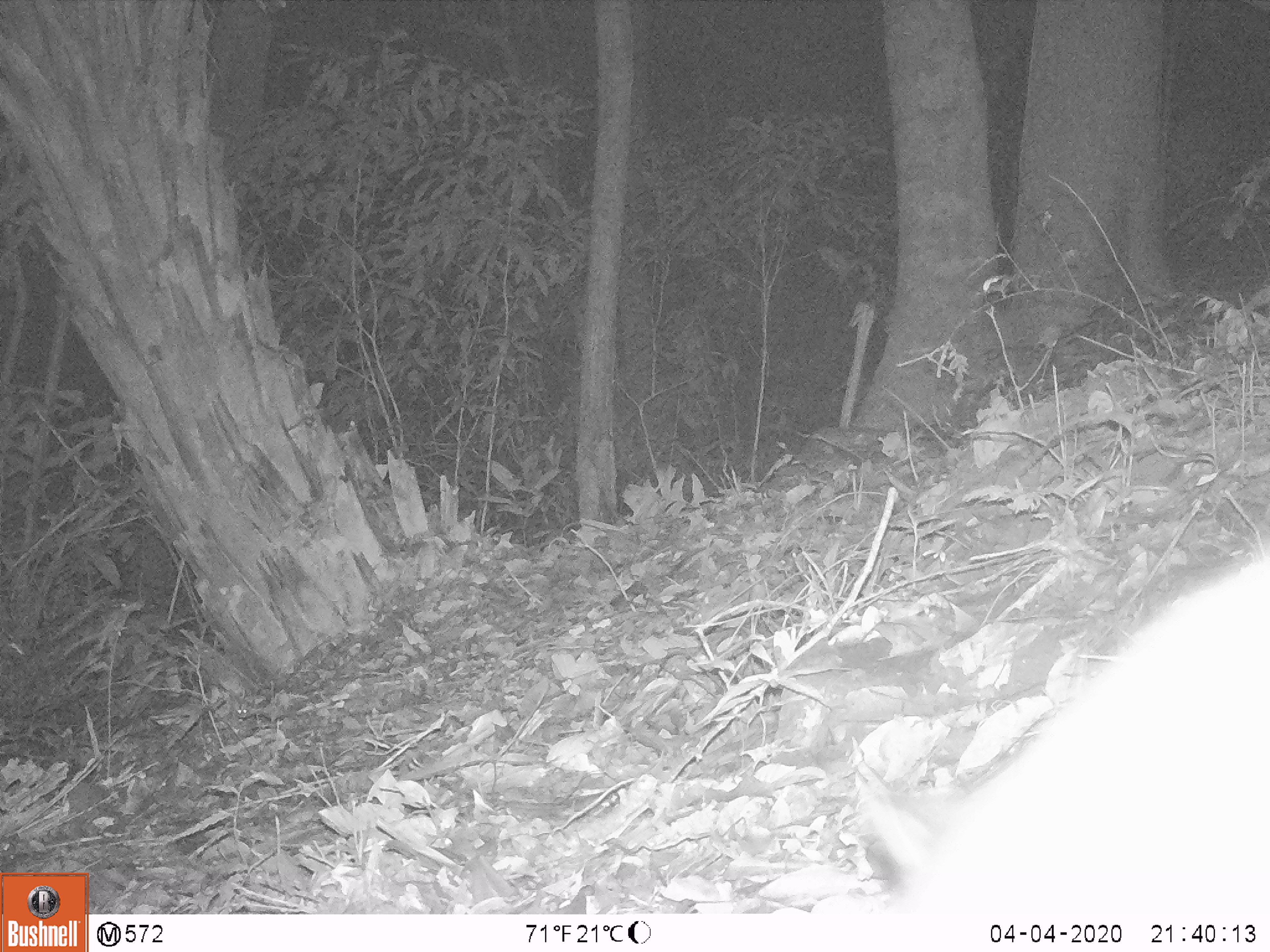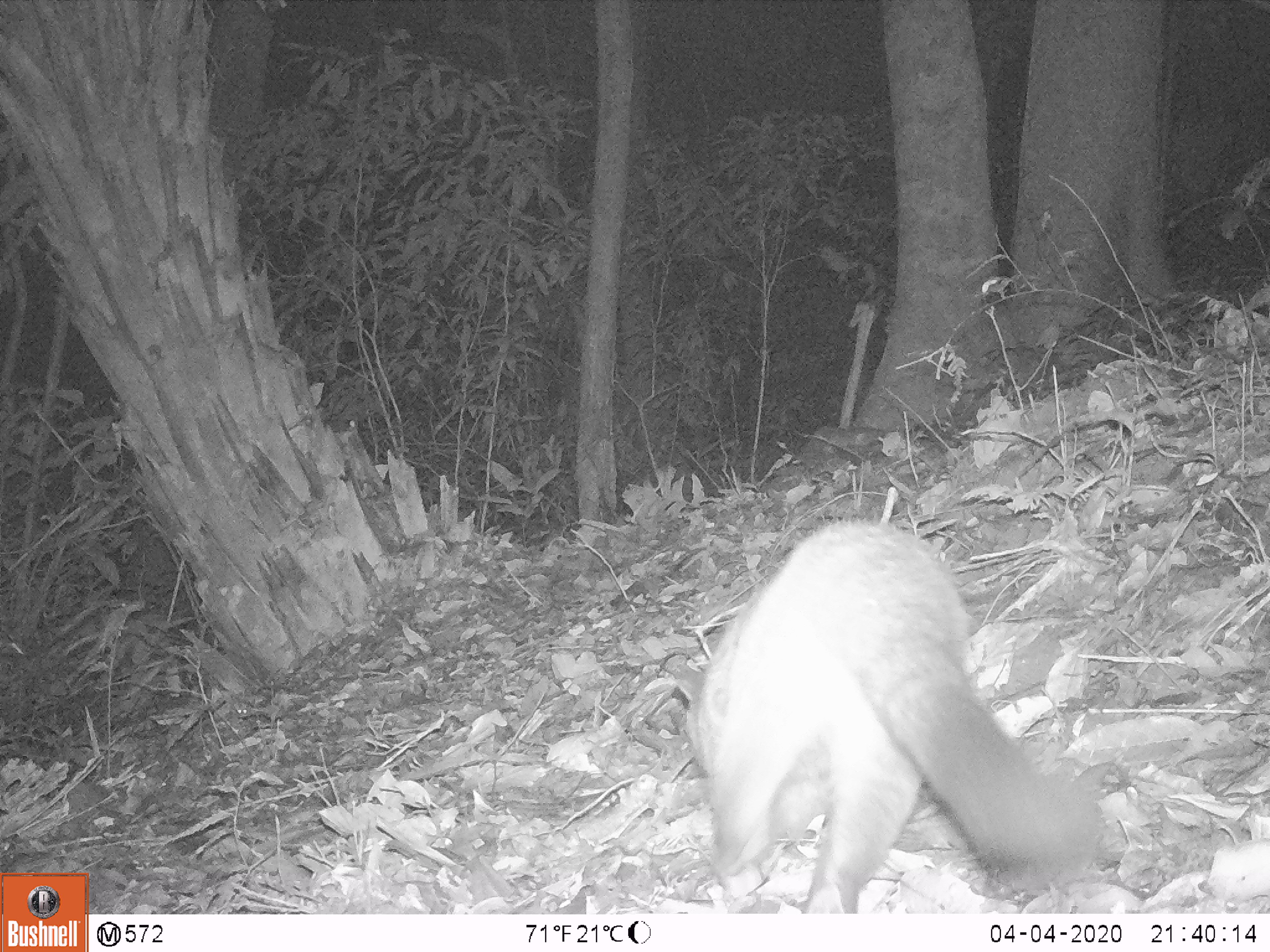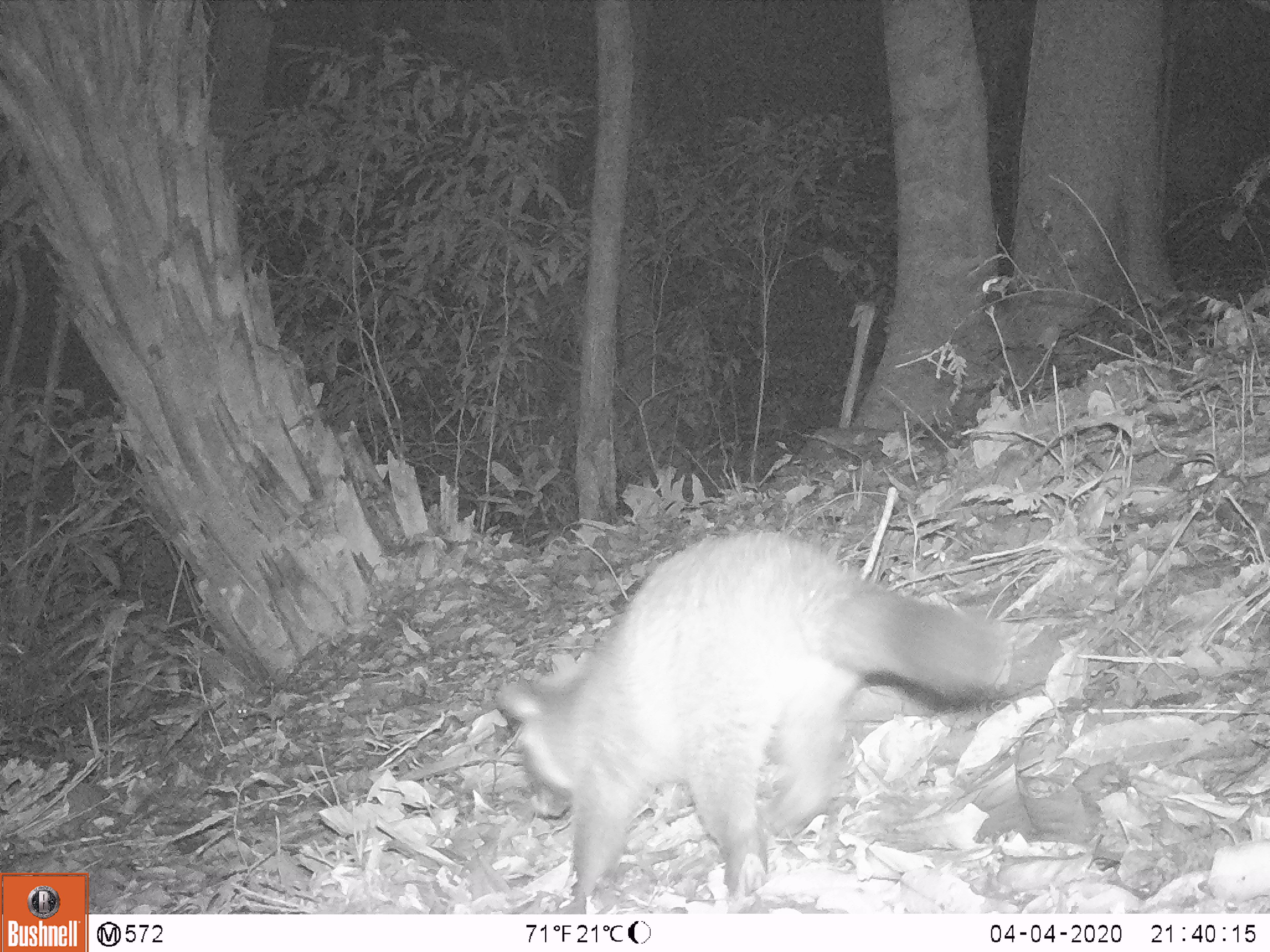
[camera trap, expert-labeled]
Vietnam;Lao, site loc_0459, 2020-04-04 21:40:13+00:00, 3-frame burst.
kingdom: Animalia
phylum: Chordata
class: Mammalia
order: Carnivora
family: Viverridae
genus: Paguma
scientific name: Paguma larvata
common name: masked palm civet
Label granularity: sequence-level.